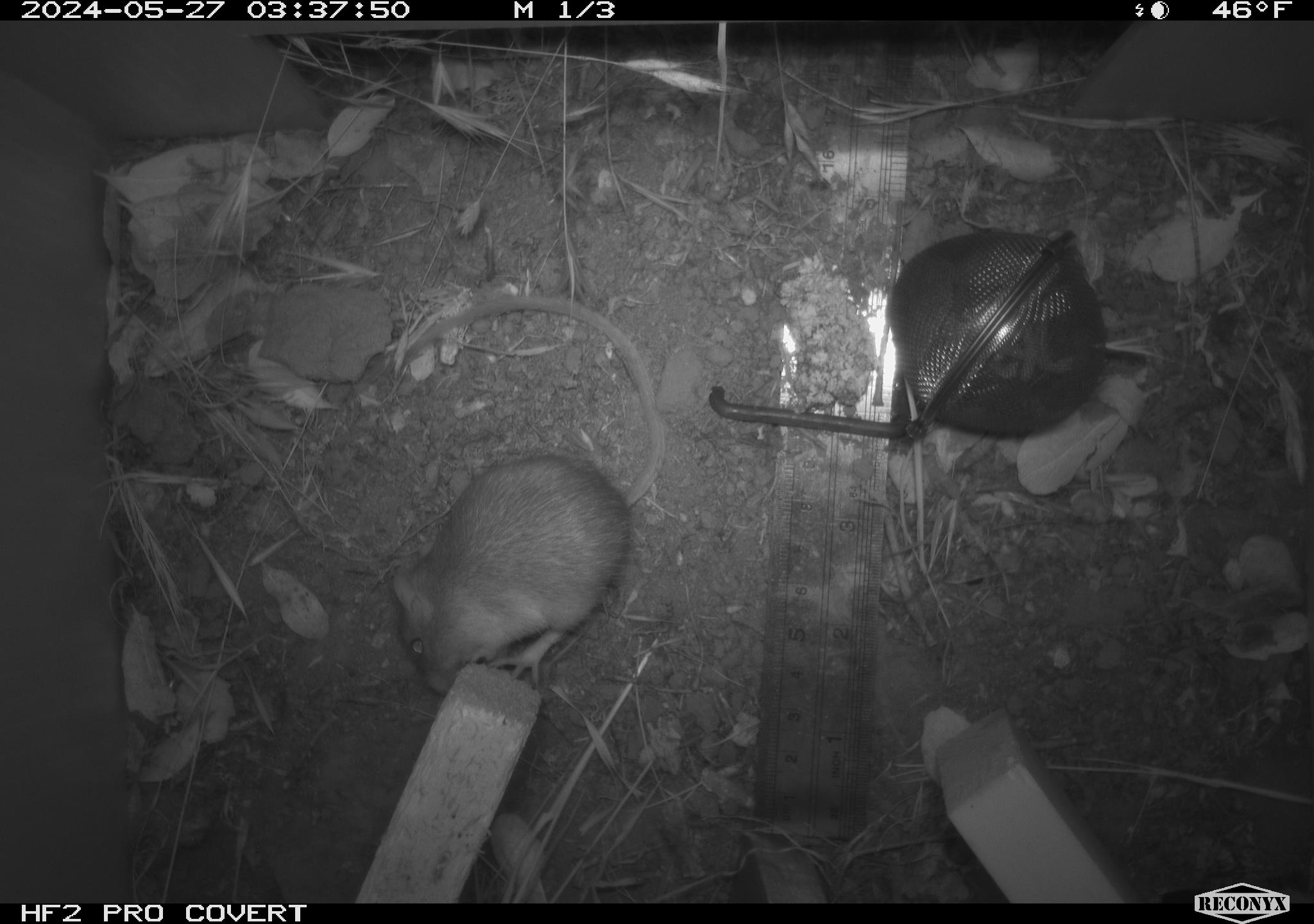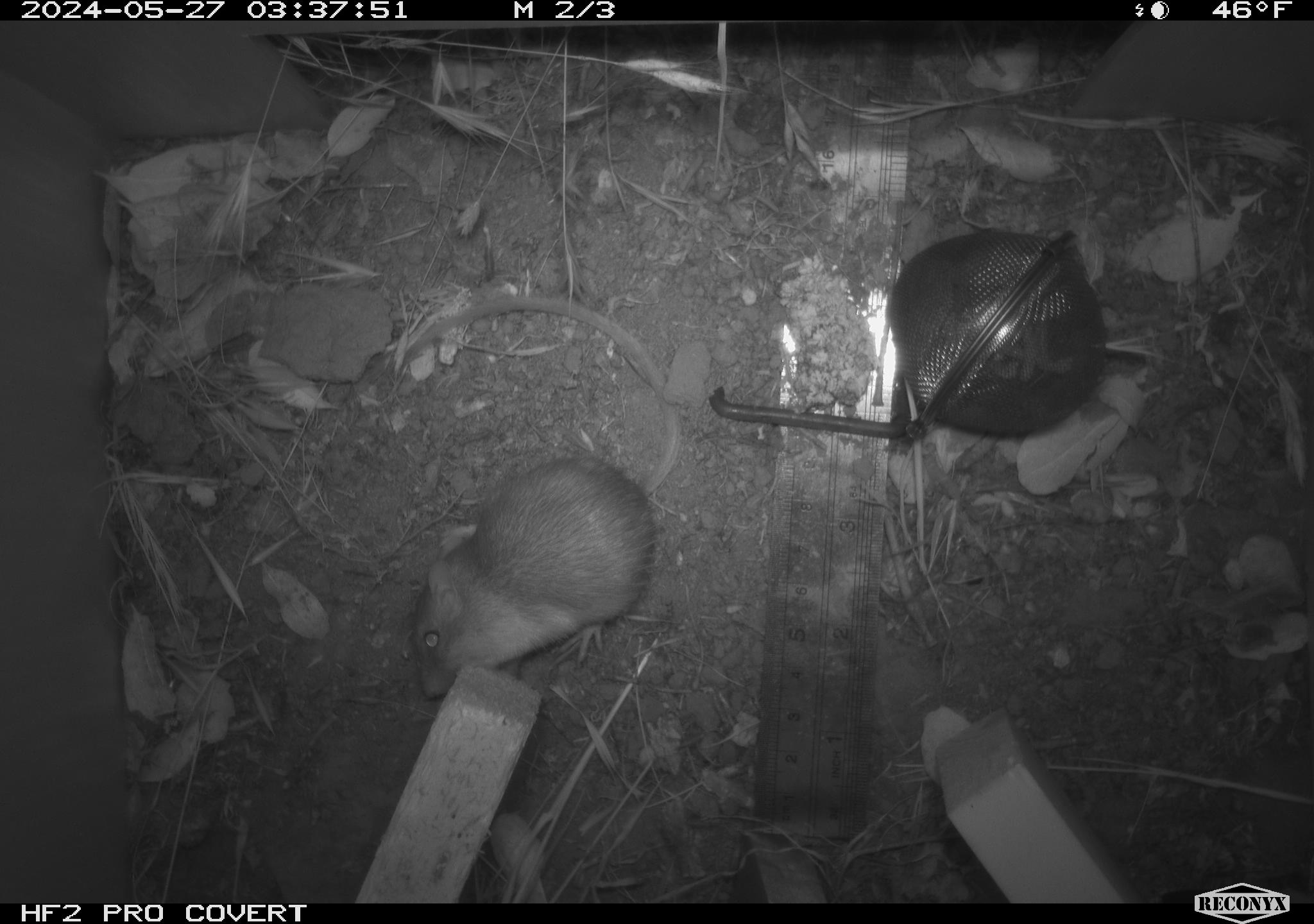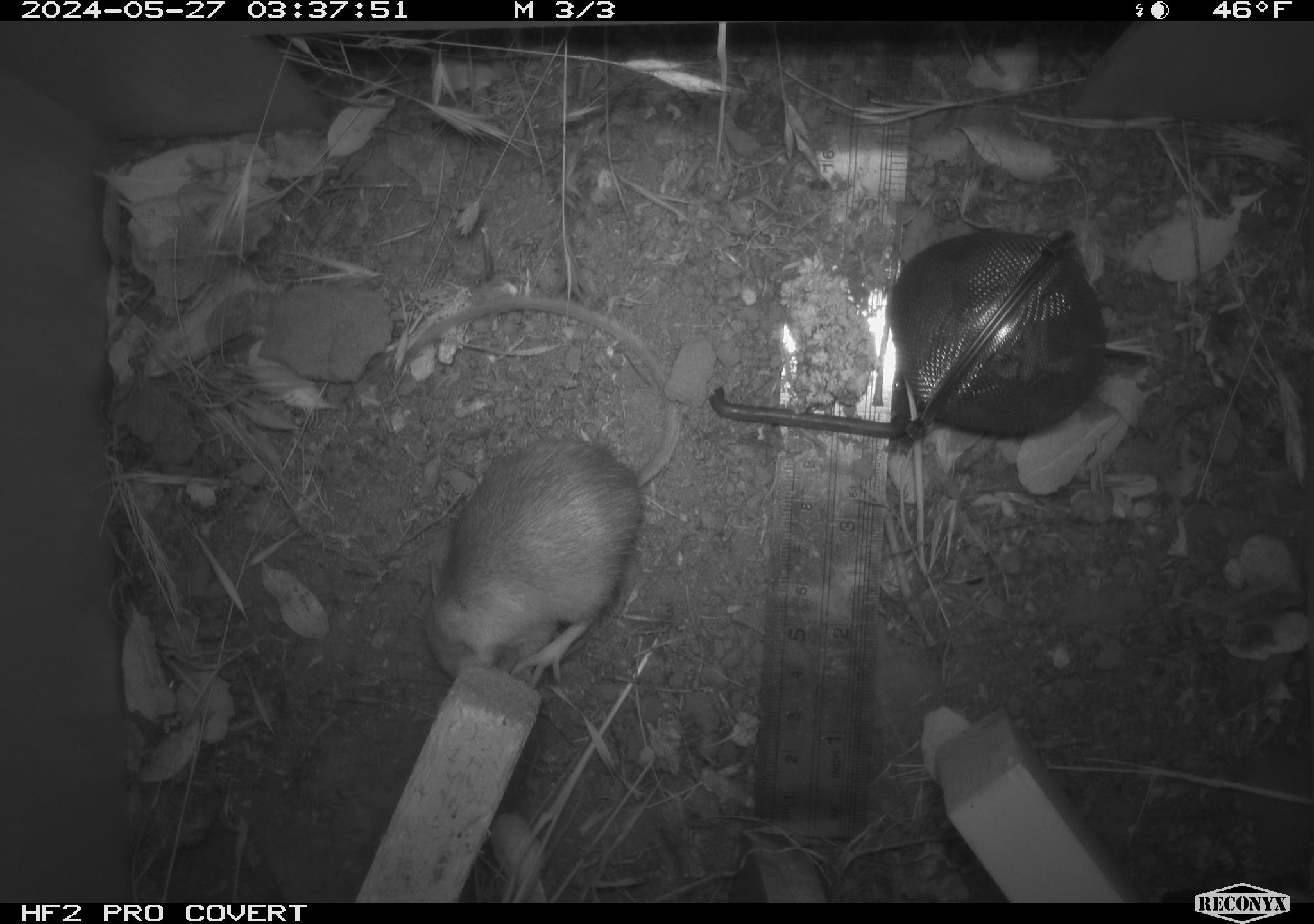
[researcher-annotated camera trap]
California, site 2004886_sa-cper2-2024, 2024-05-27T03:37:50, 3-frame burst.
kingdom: Animalia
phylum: Chordata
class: Mammalia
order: Rodentia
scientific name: Rodentia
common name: rodent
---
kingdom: Animalia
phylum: Chordata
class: Mammalia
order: Rodentia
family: Heteromyidae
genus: Dipodomys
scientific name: Dipodomys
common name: kangaroo rats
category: dipodomys species